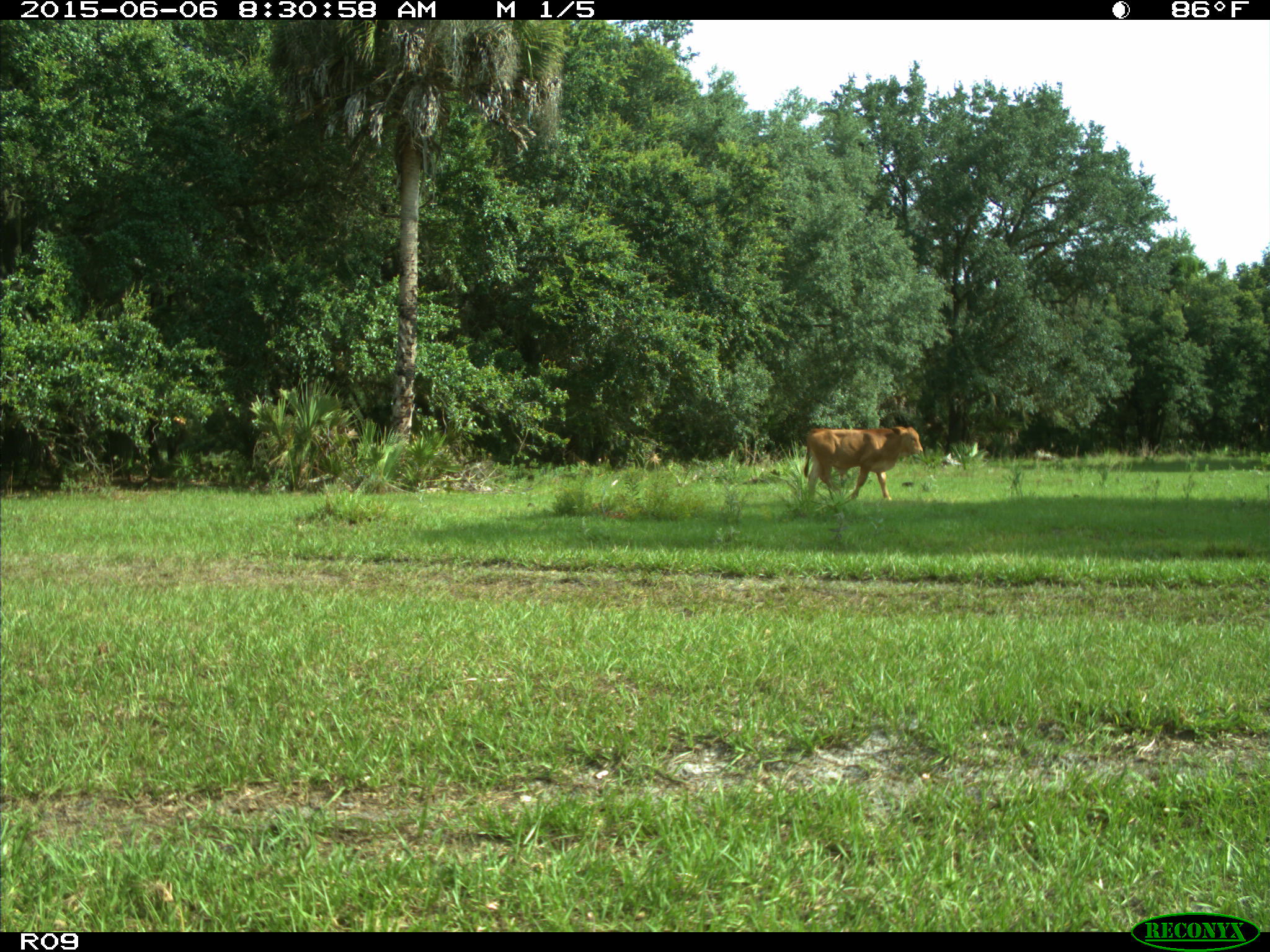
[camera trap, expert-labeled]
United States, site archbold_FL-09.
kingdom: Animalia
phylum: Chordata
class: Mammalia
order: Artiodactyla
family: Bovidae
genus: Bos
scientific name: Bos taurus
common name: domestic cow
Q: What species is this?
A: Bos taurus (domestic cow).